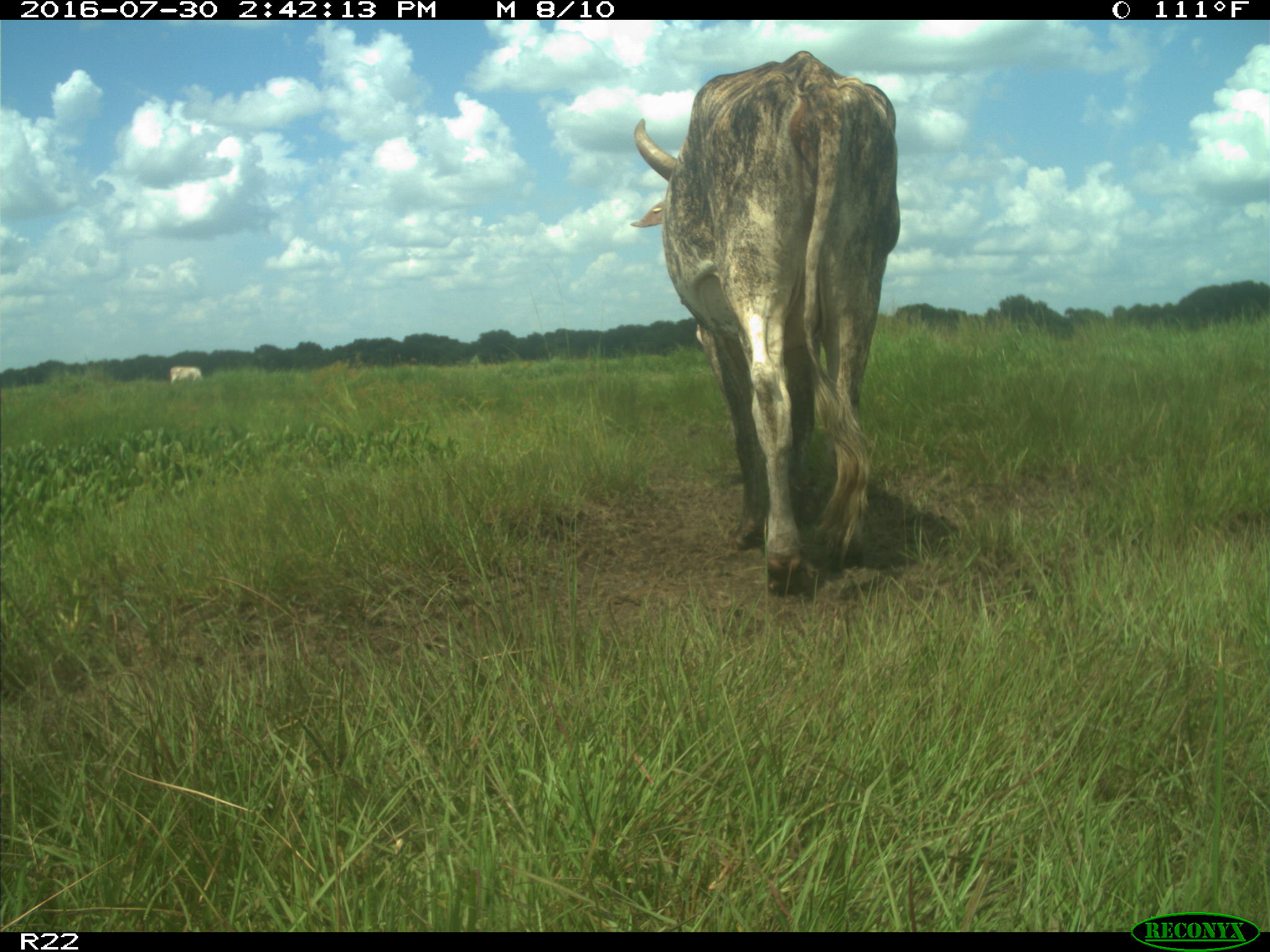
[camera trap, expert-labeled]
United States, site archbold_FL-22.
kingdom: Animalia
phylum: Chordata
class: Mammalia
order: Artiodactyla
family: Bovidae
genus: Bos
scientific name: Bos taurus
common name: domestic cow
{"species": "Bos taurus (domestic cow)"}